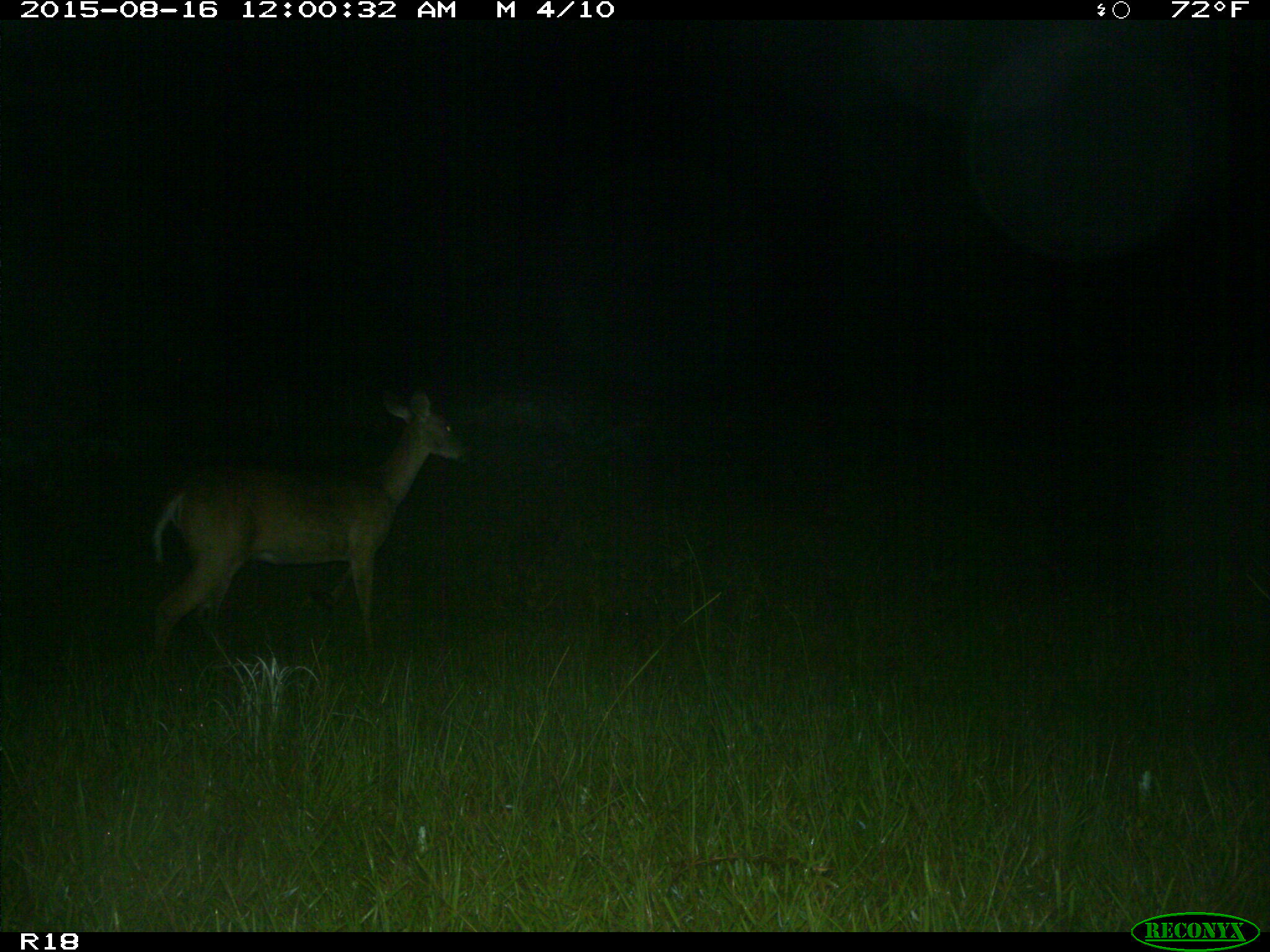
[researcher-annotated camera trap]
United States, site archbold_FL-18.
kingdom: Animalia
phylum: Chordata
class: Mammalia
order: Artiodactyla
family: Cervidae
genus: Odocoileus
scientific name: Odocoileus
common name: deer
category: unidentified deer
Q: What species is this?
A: Unidentified deer (deer) (Odocoileus).